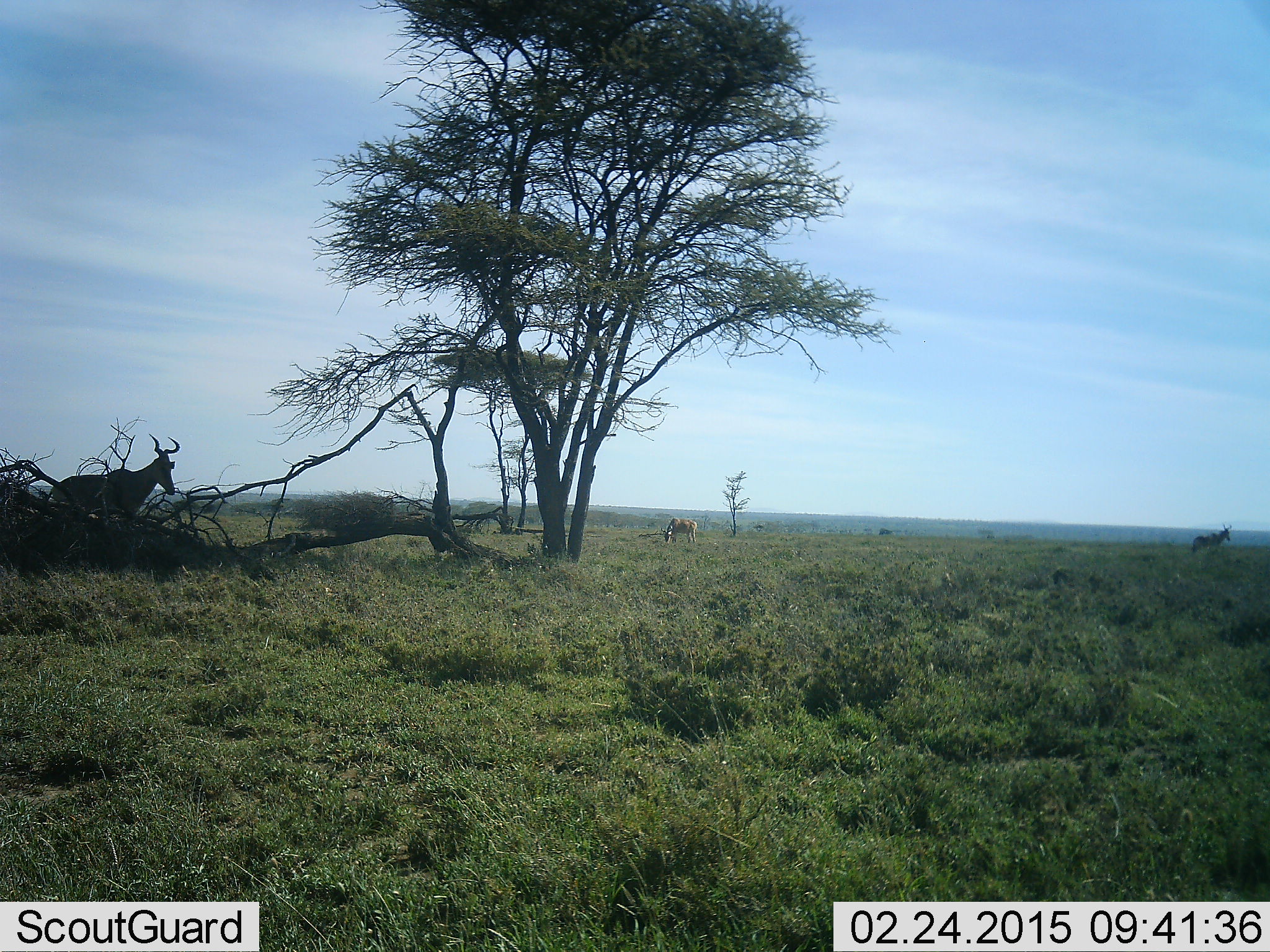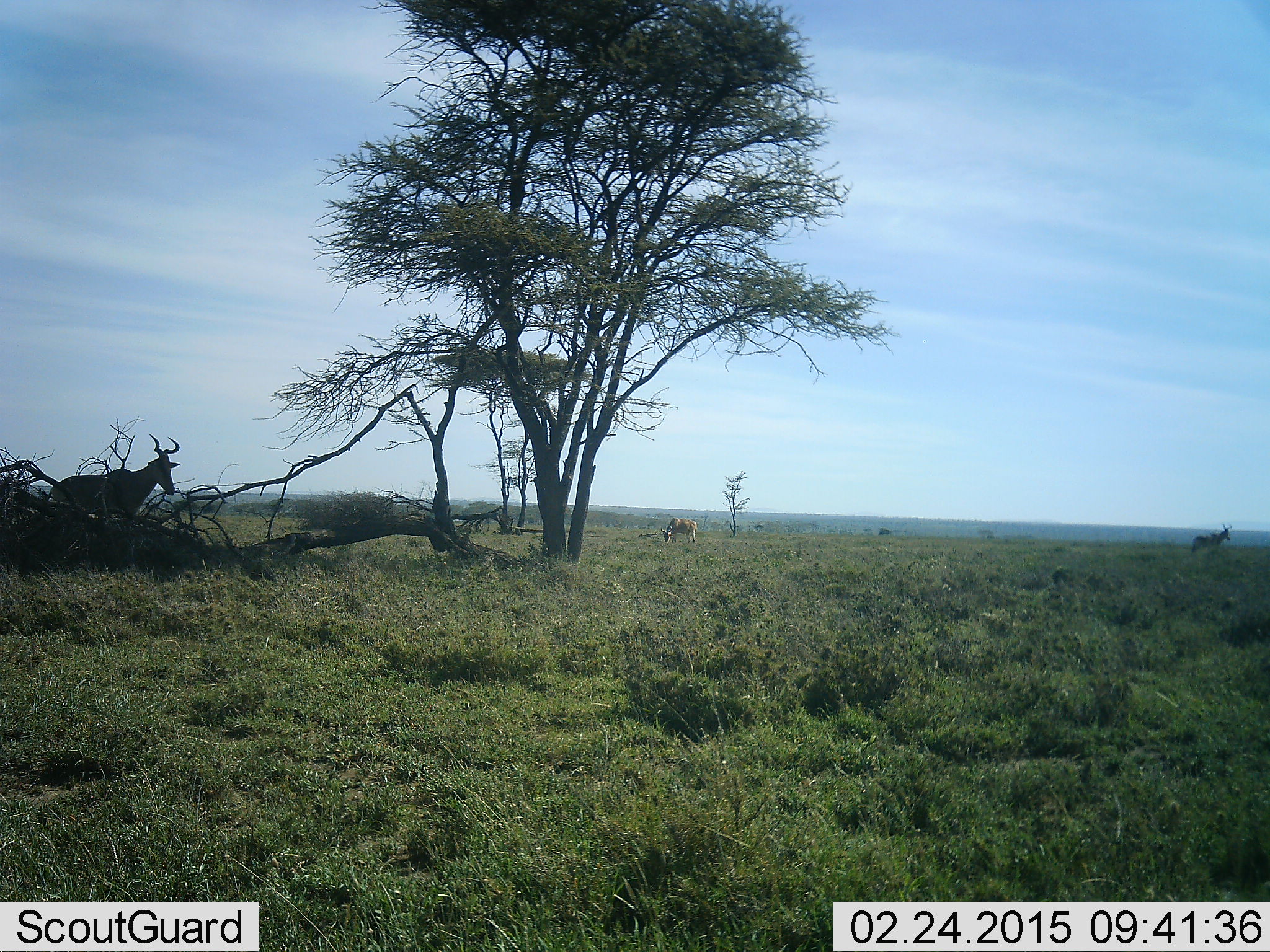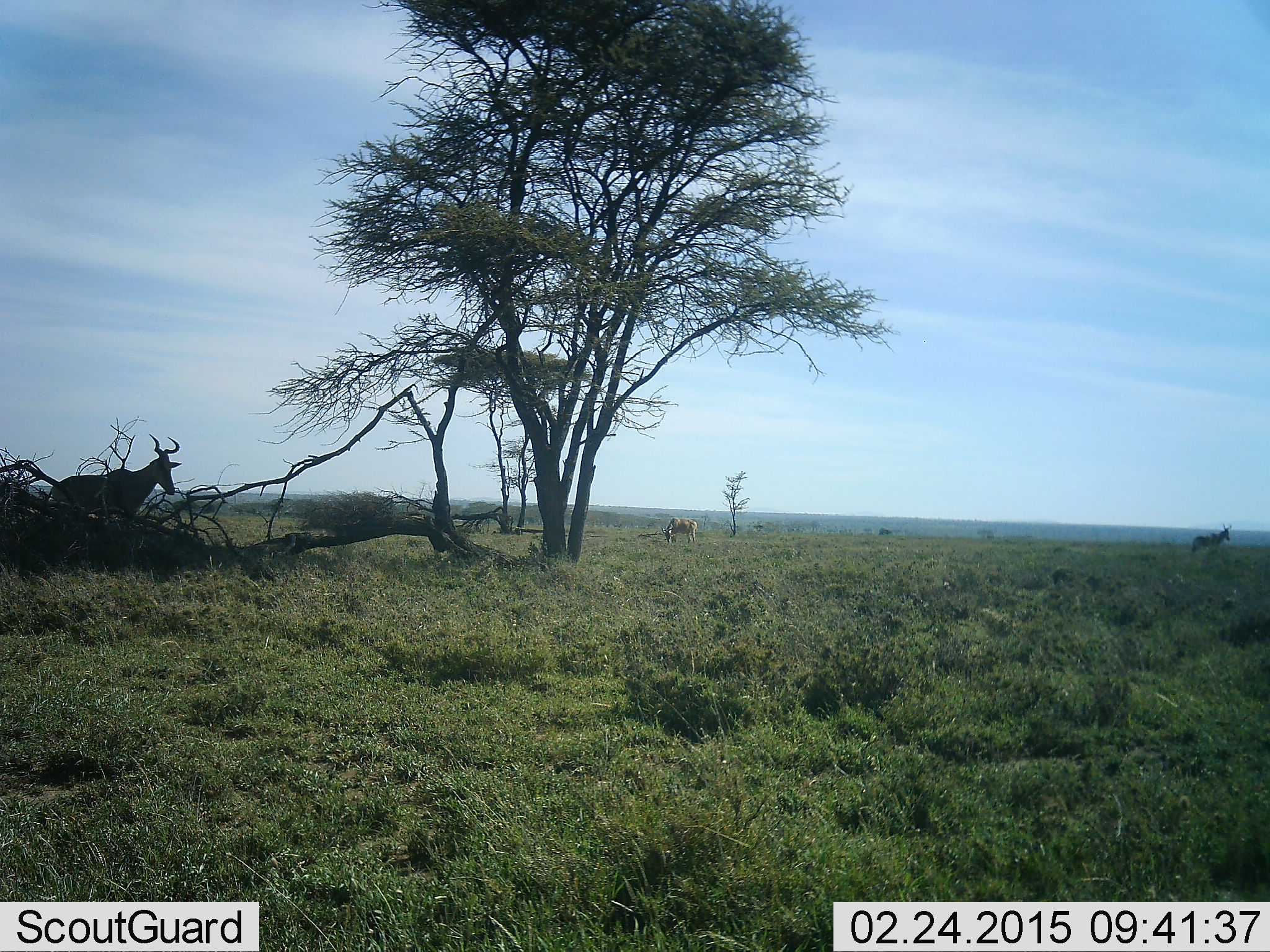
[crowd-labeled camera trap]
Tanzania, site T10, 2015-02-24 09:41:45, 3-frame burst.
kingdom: Animalia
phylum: Chordata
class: Mammalia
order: Artiodactyla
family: Bovidae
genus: Alcelaphus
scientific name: Alcelaphus buselaphus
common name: hartebeest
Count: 3.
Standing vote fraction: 100%.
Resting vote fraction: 0%.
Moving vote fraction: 0%.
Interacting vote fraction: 0%.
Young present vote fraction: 0%.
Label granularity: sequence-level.